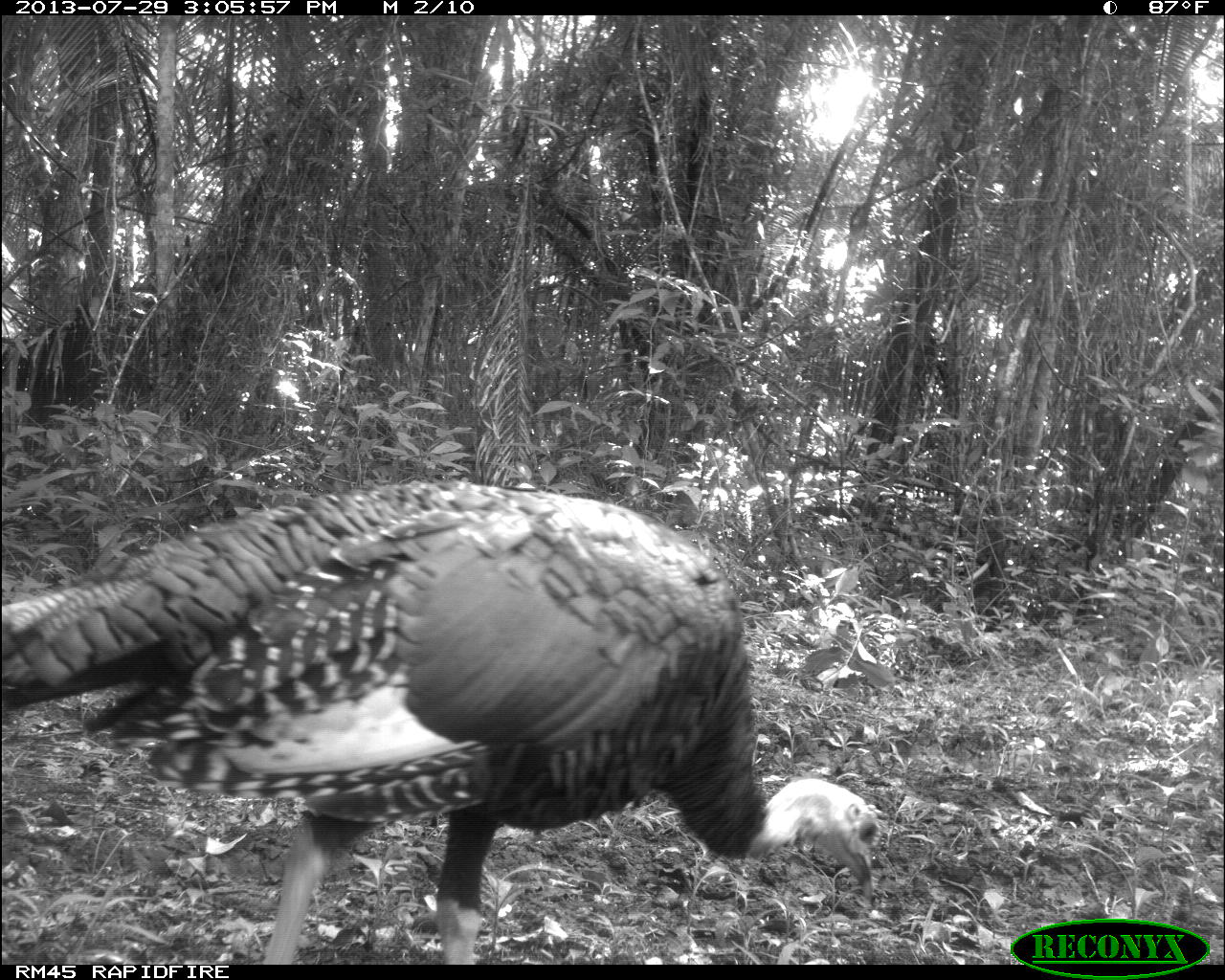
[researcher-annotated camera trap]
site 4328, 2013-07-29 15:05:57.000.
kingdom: Animalia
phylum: Chordata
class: Aves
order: Galliformes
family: Phasianidae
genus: Meleagris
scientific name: Meleagris ocellata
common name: ocellated turkey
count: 1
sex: female